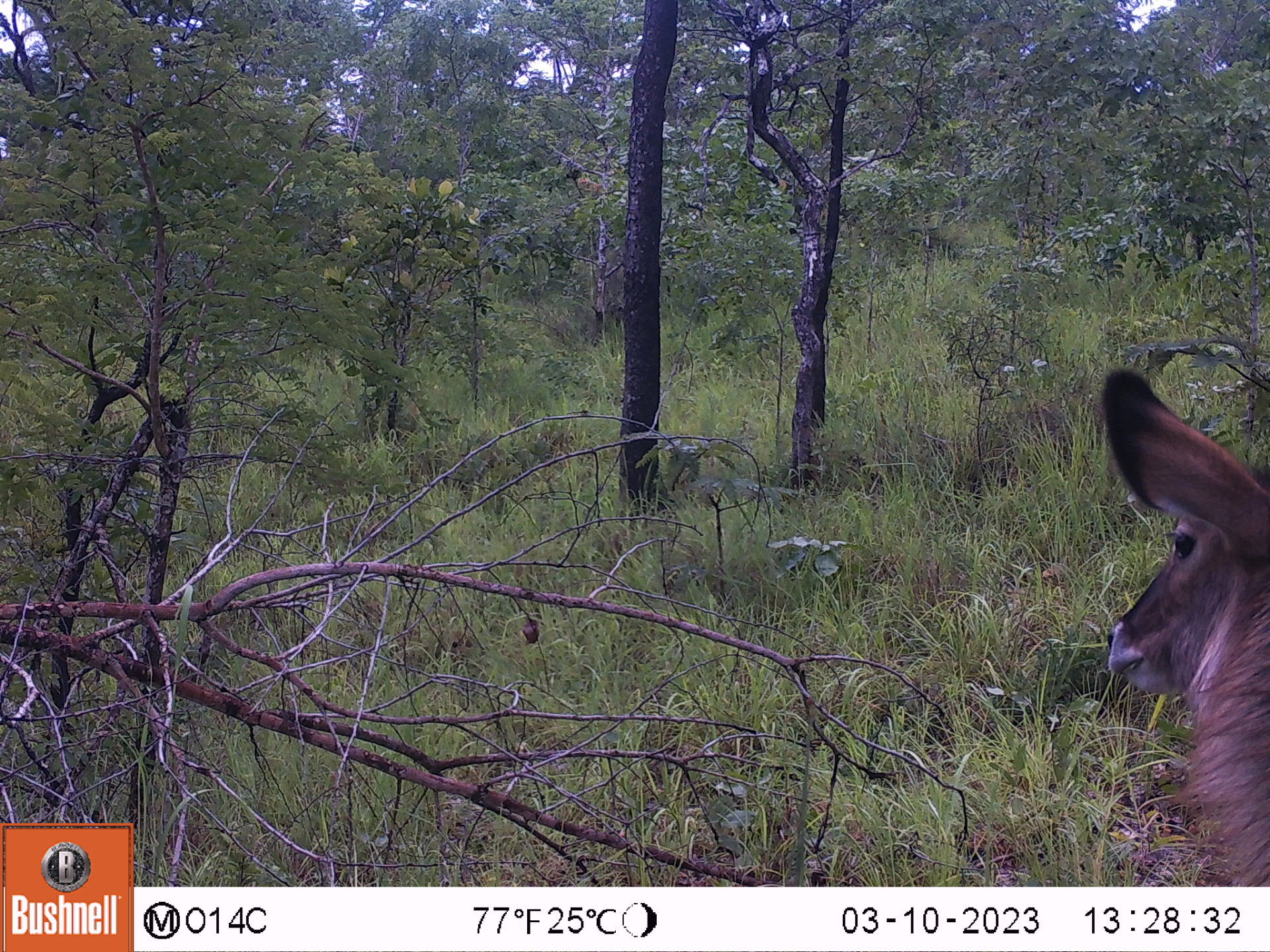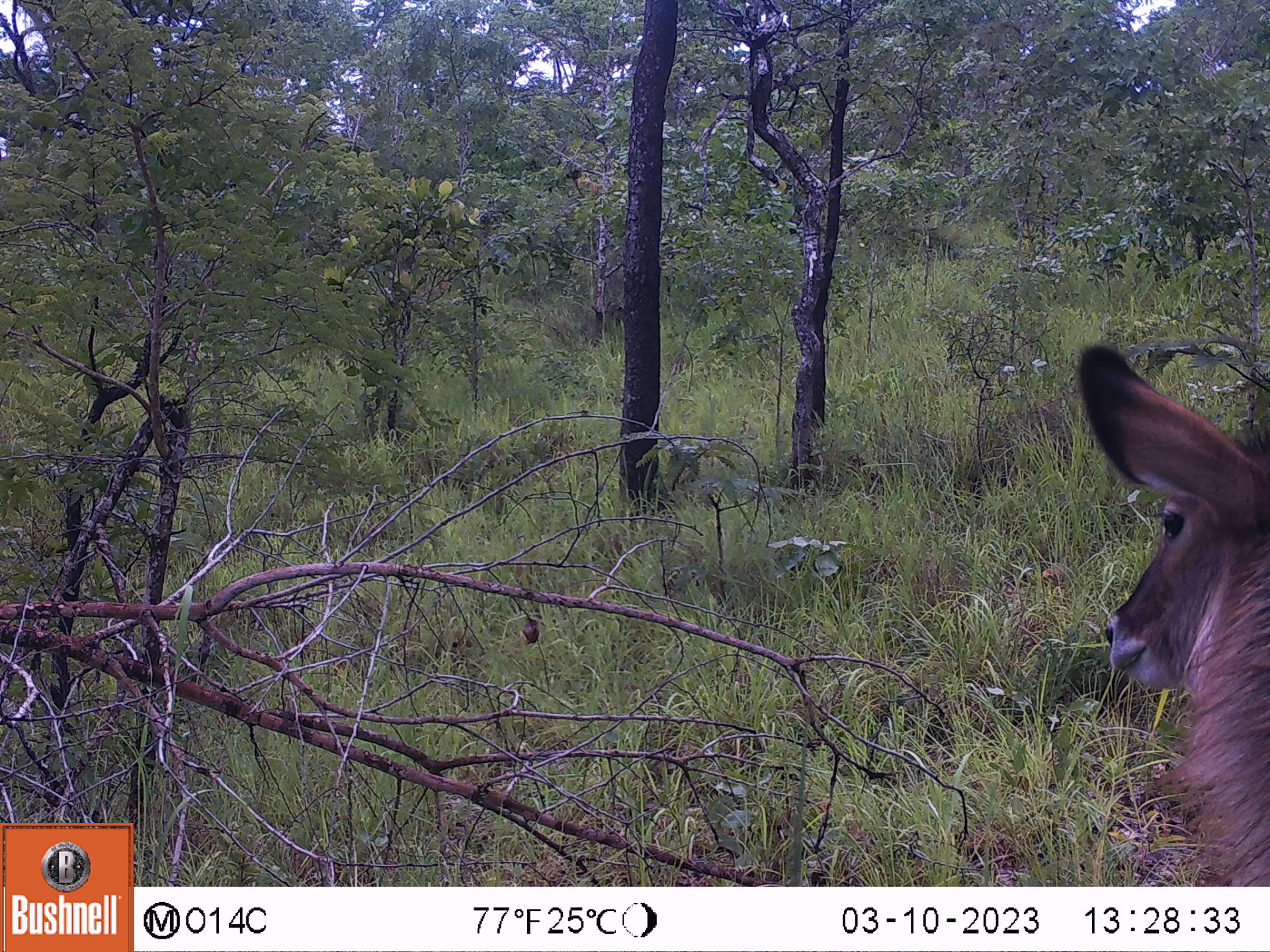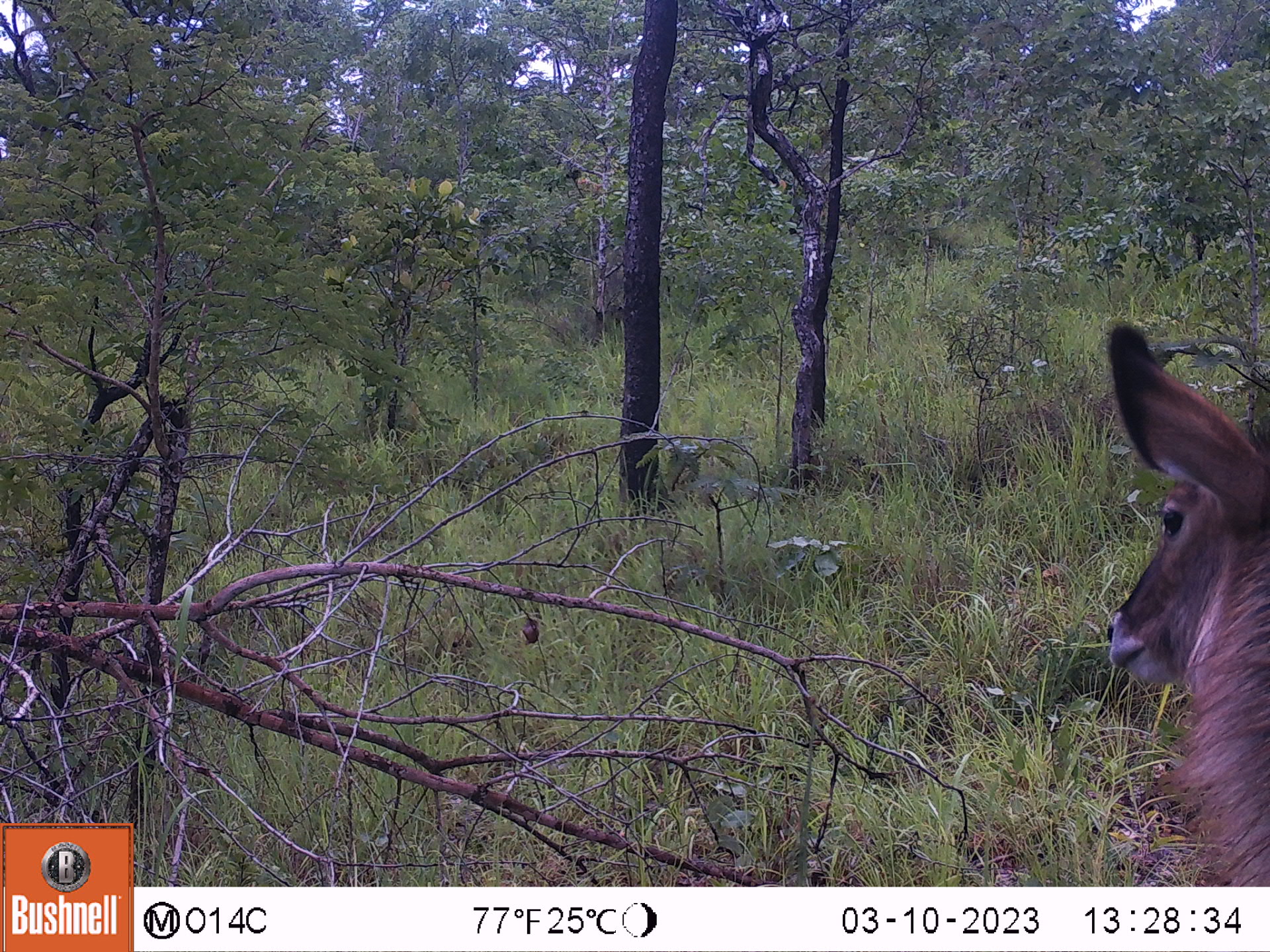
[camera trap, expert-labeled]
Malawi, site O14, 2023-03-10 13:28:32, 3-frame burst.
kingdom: Animalia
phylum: Chordata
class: Mammalia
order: Artiodactyla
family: Bovidae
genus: Kobus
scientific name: Kobus ellipsiprymnus ellipsiprymnus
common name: common waterbuck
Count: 1.